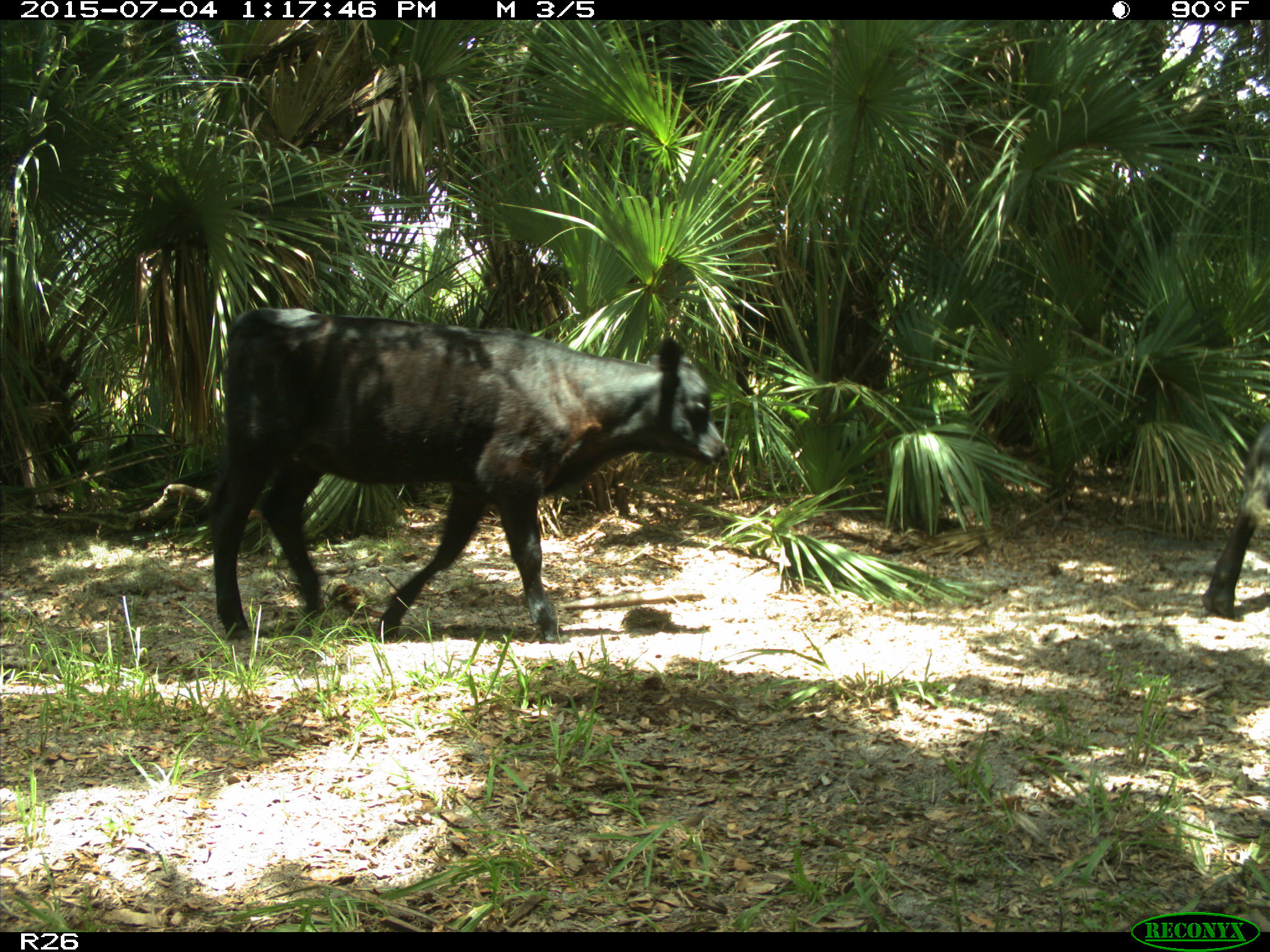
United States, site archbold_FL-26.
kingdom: Animalia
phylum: Chordata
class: Mammalia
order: Artiodactyla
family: Bovidae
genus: Bos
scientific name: Bos taurus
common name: domestic cow